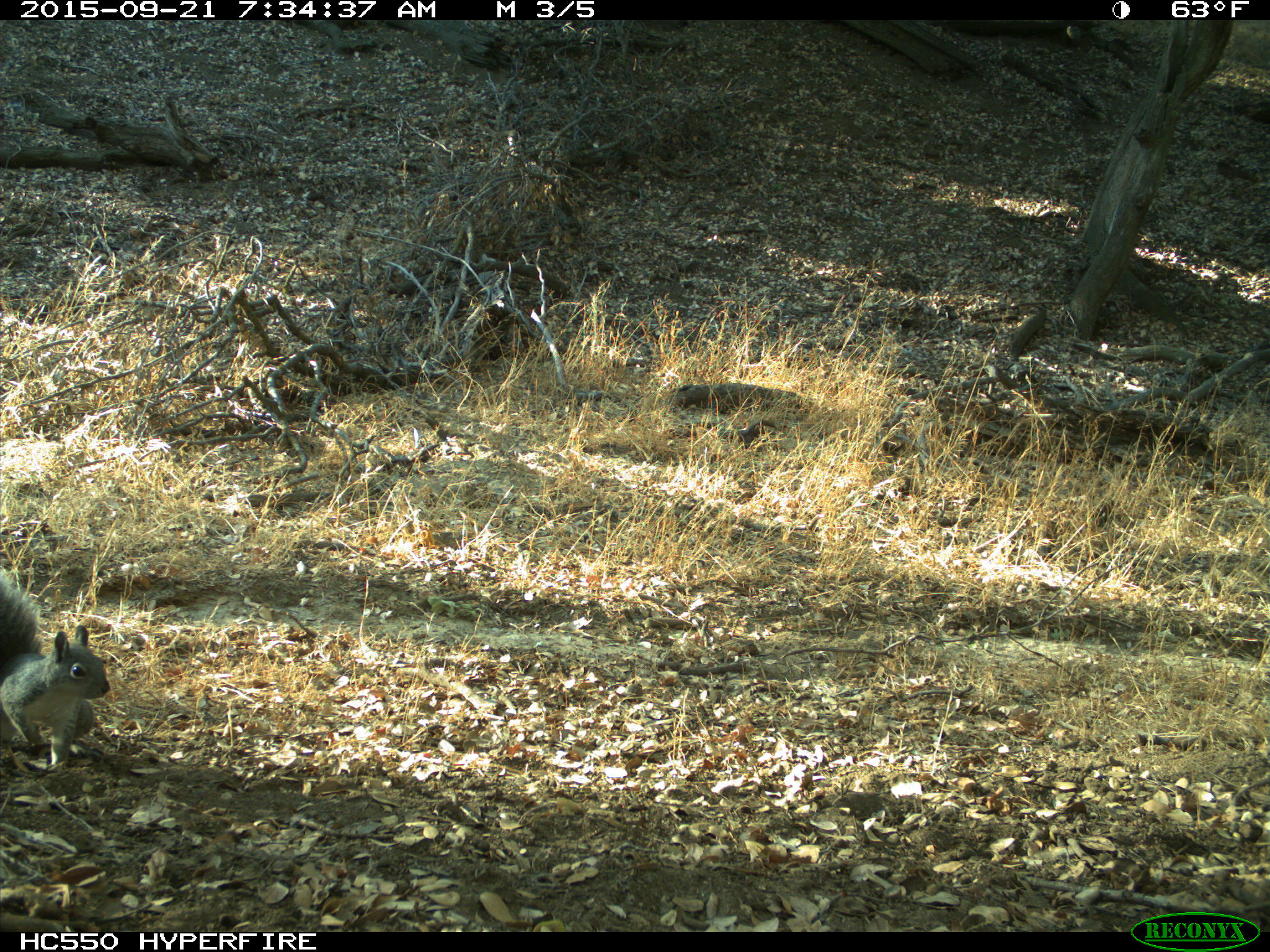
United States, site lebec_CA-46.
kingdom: Animalia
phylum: Chordata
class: Mammalia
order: Rodentia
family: Sciuridae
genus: Sciurus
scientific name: Sciurus carolinensis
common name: eastern gray squirrel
Sciurus carolinensis (eastern gray squirrel).